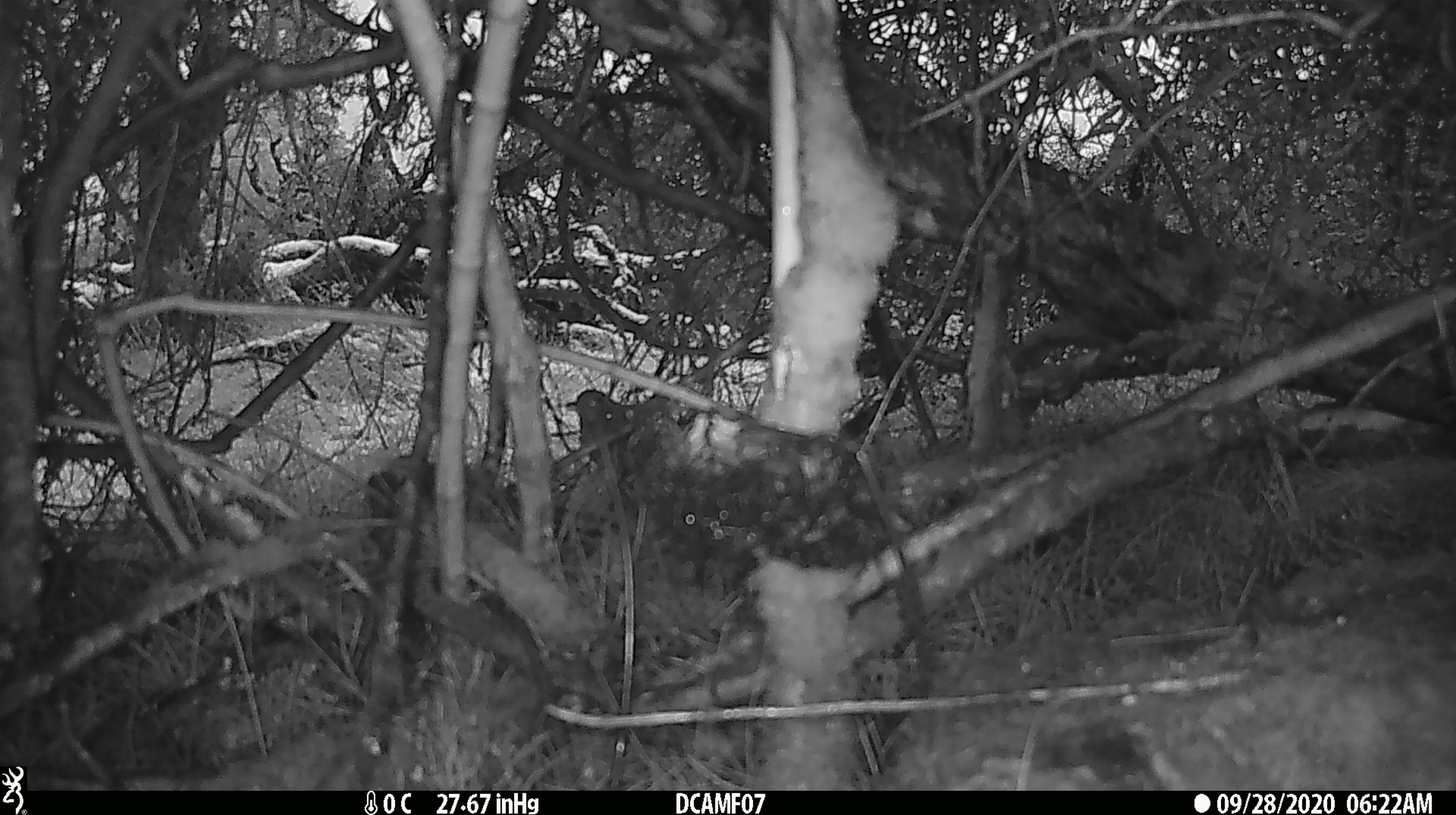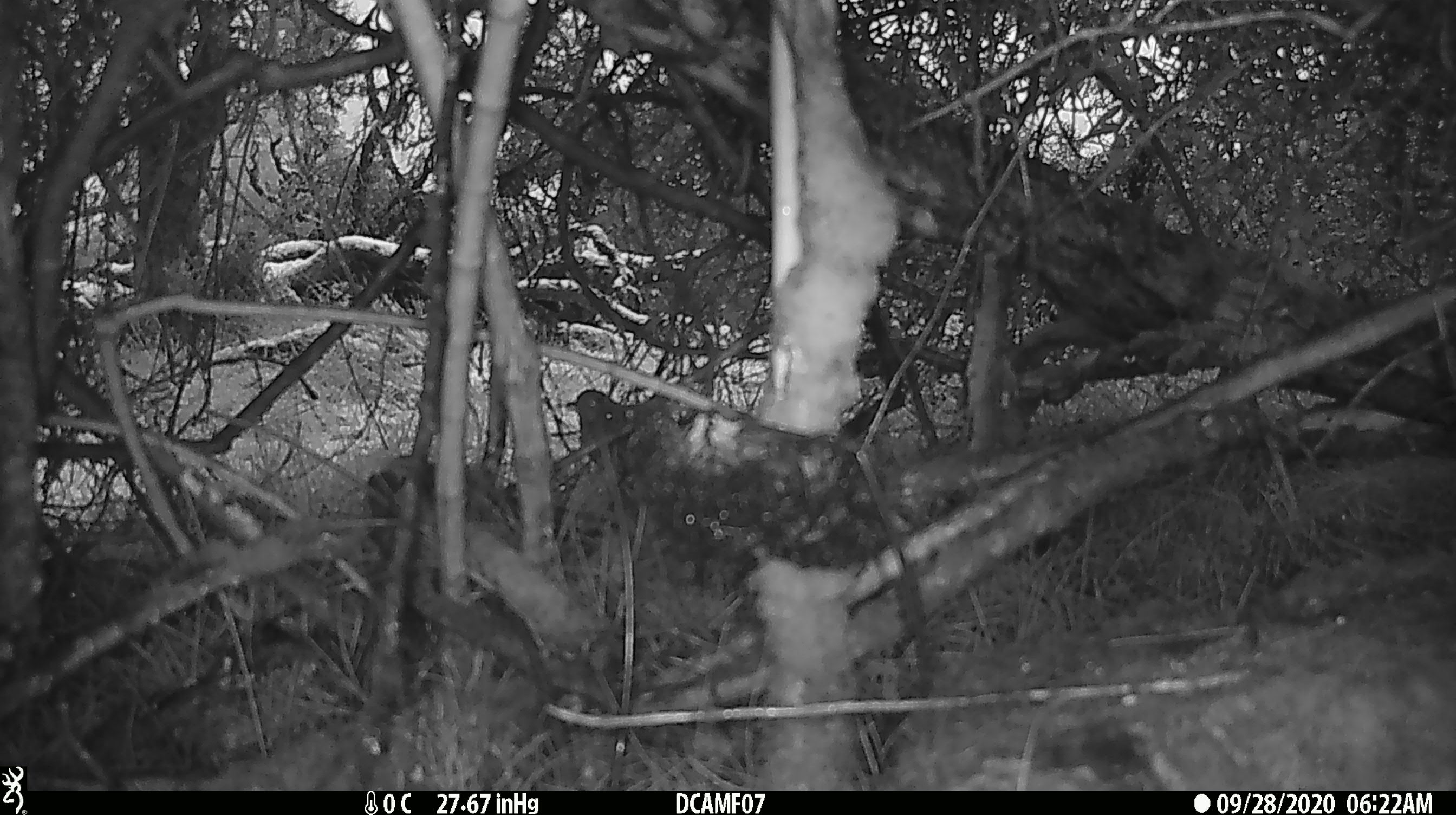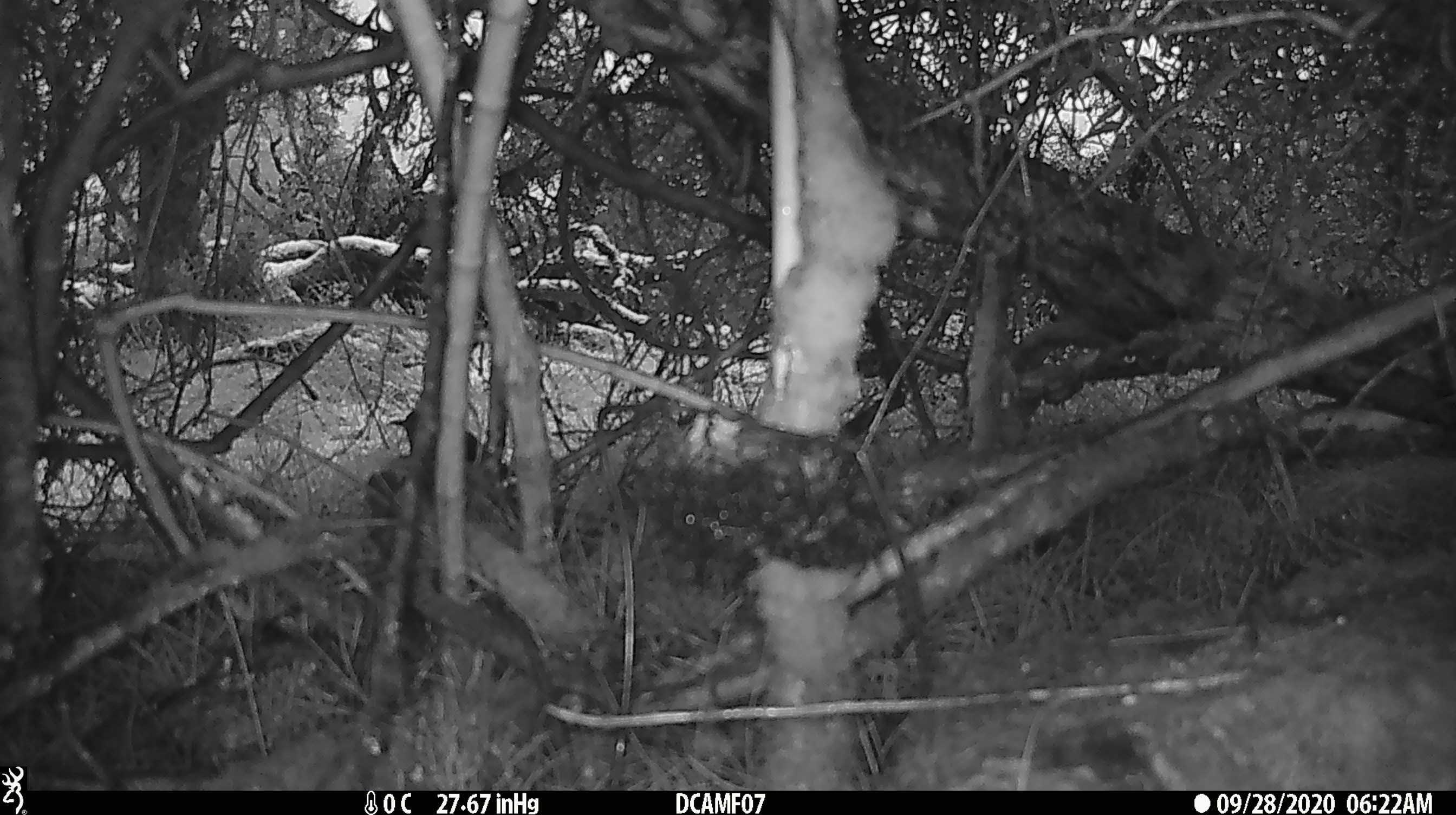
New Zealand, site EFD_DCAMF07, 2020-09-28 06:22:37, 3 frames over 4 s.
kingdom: Animalia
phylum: Chordata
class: Aves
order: Passeriformes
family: Turdidae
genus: Turdus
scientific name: Turdus philomelos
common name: song thrush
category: thrush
Thrush (song thrush) (Turdus philomelos).